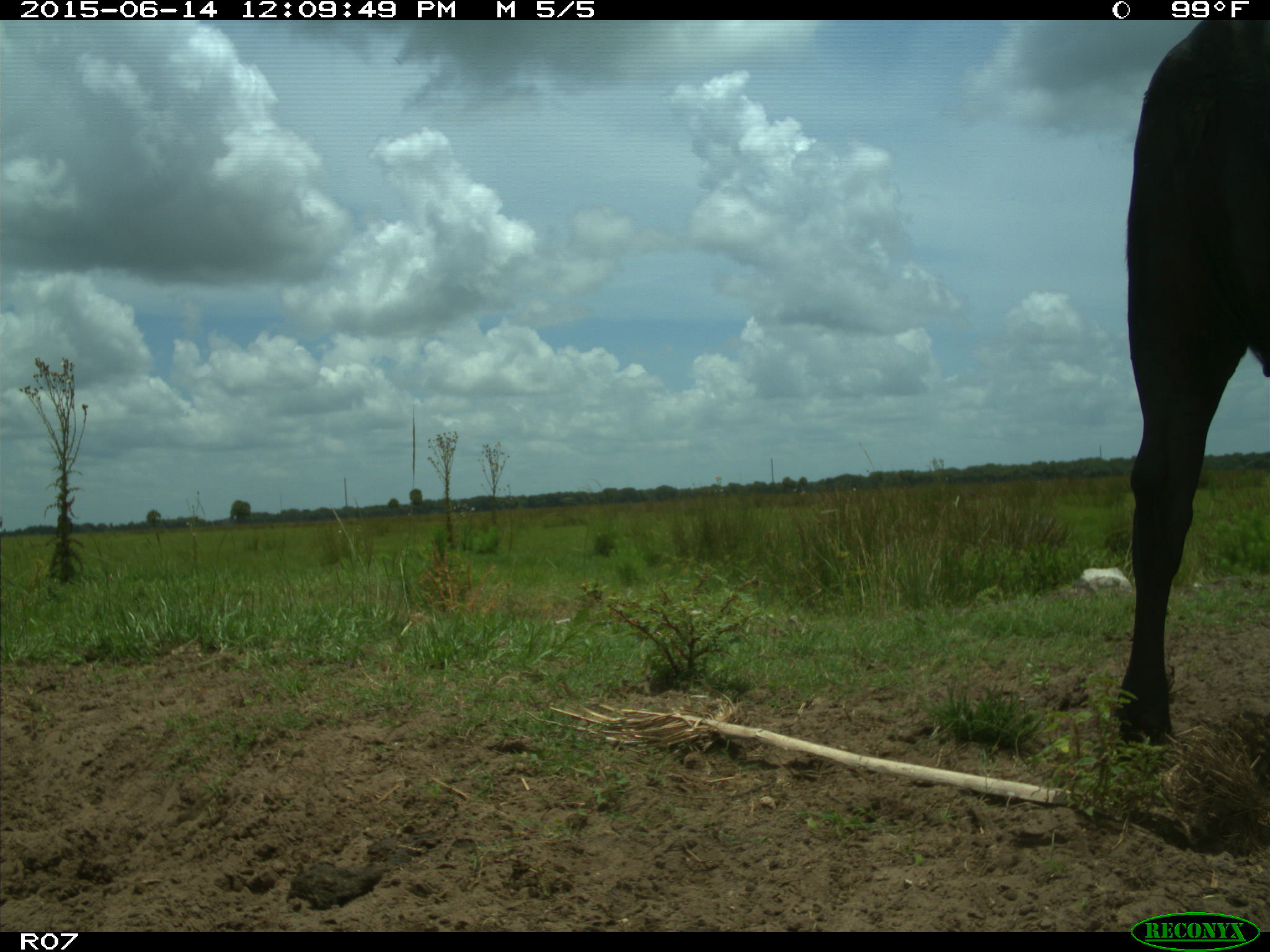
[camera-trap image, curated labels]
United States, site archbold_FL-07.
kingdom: Animalia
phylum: Chordata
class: Mammalia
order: Artiodactyla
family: Bovidae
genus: Bos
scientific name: Bos taurus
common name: domestic cow